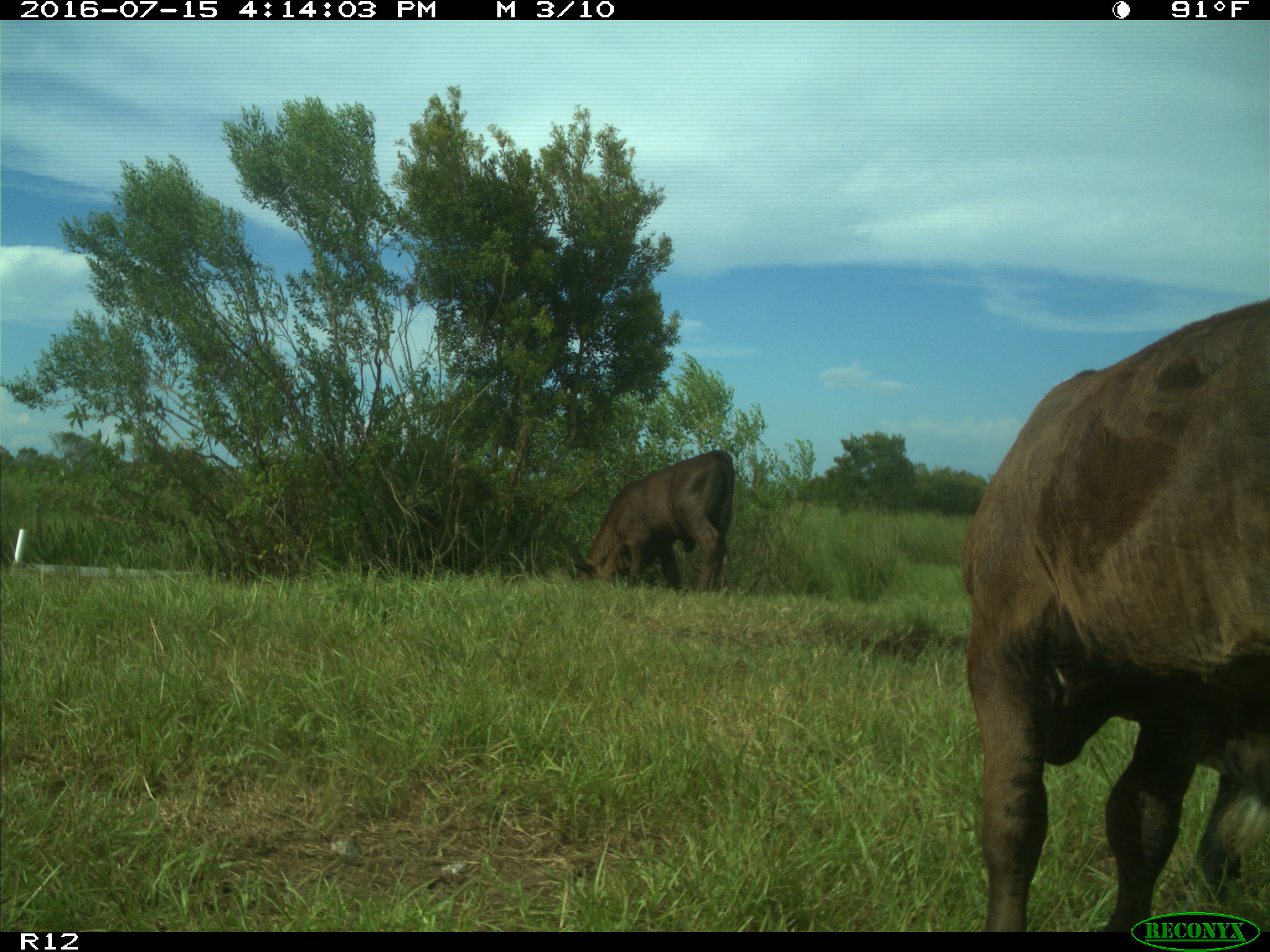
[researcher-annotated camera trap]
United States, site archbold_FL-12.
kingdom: Animalia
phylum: Chordata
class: Mammalia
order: Artiodactyla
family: Bovidae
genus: Bos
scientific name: Bos taurus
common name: domestic cow